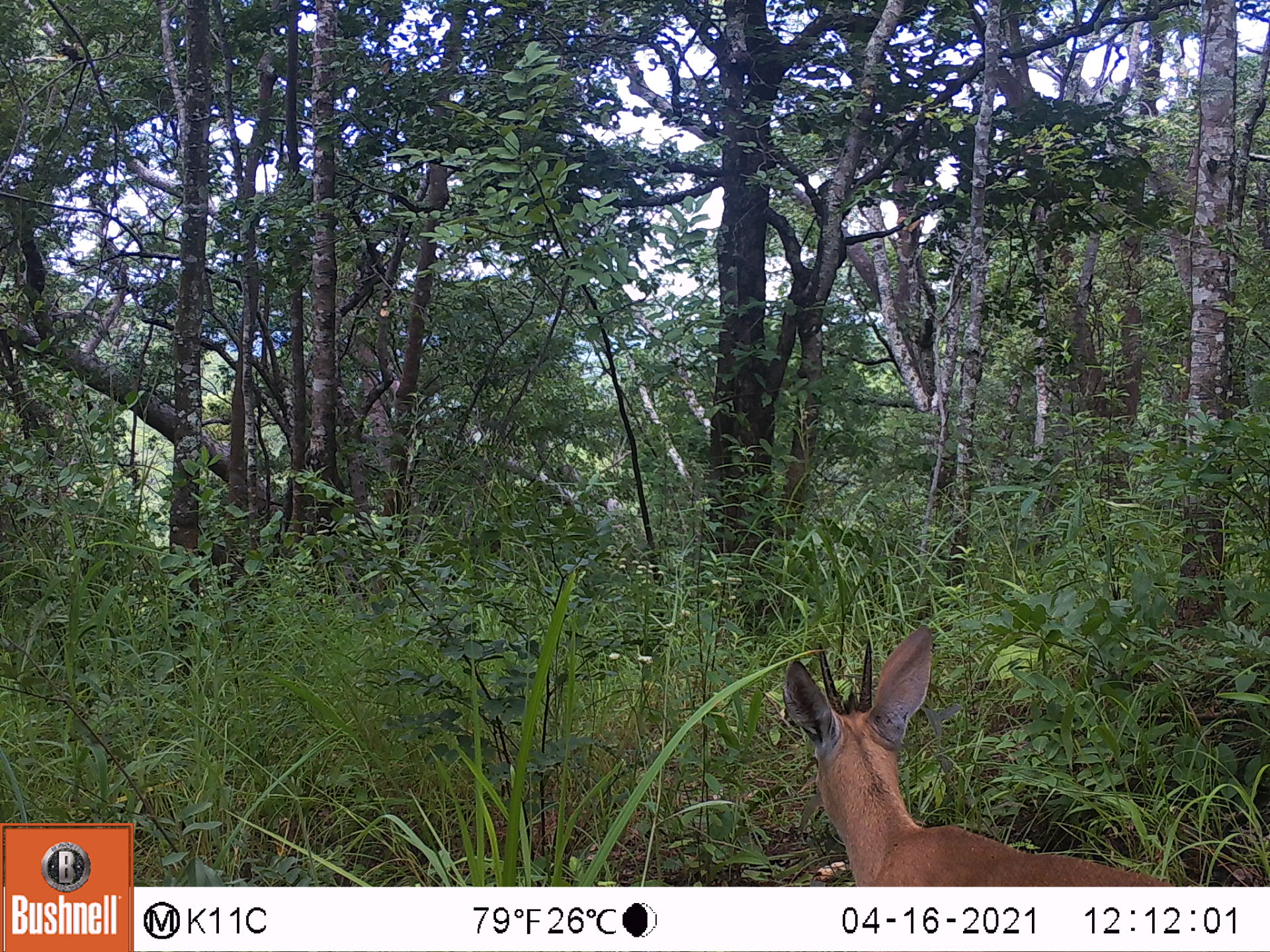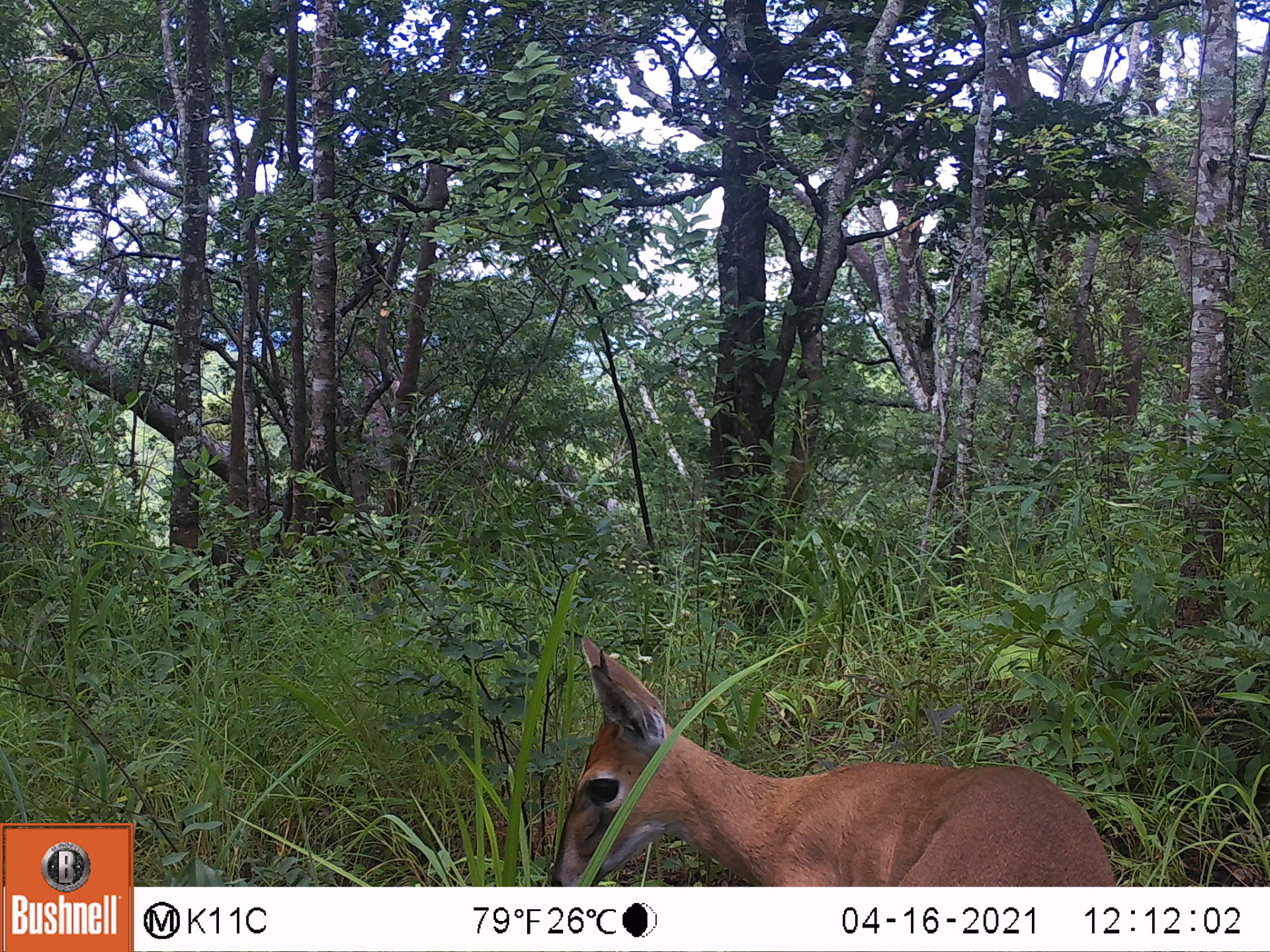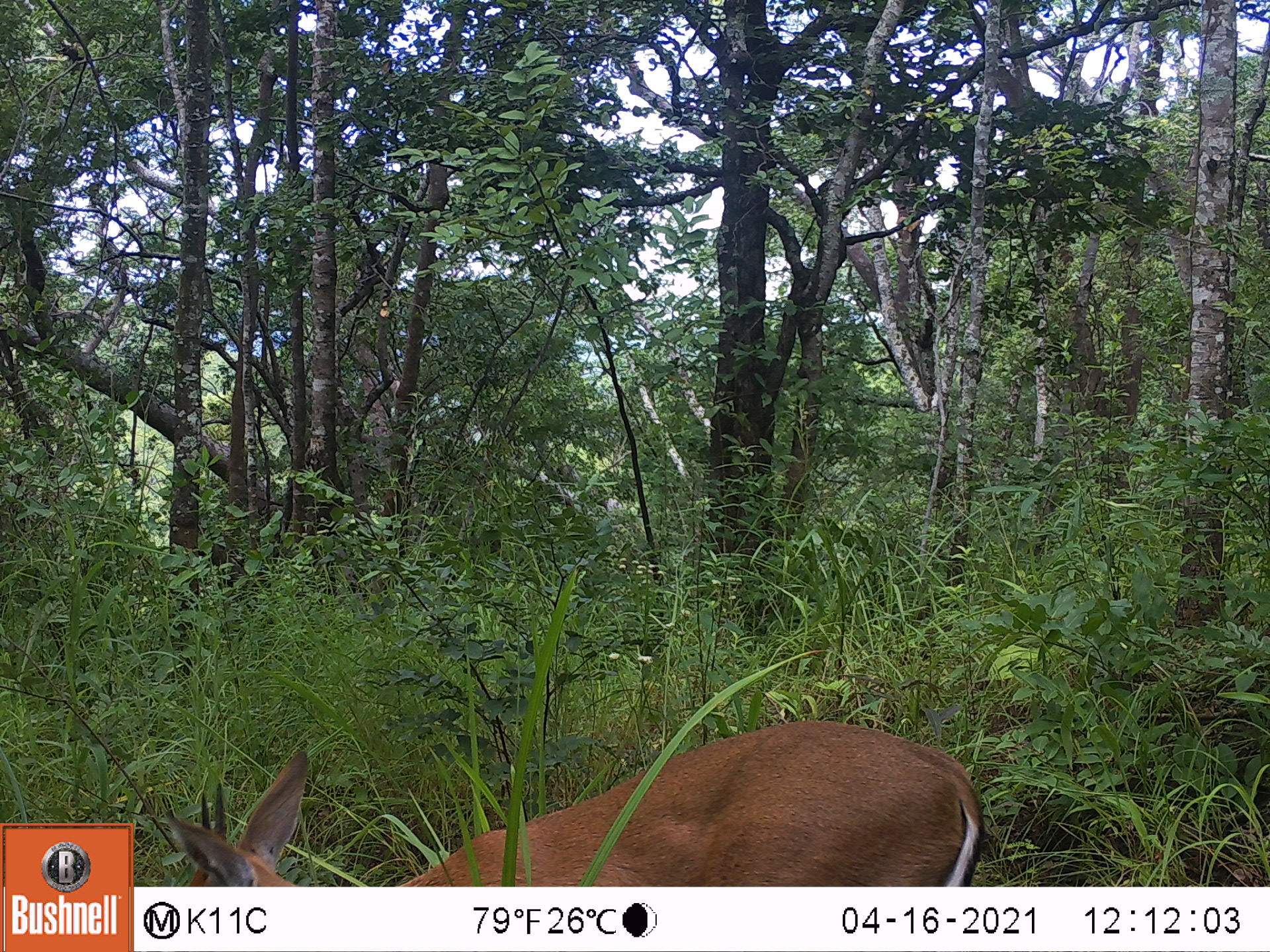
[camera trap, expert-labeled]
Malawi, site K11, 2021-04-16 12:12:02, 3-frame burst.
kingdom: Animalia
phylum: Chordata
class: Mammalia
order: Artiodactyla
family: Bovidae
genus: Sylvicapra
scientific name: Sylvicapra grimmia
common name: common duiker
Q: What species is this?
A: Common duiker (Sylvicapra grimmia).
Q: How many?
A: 1.